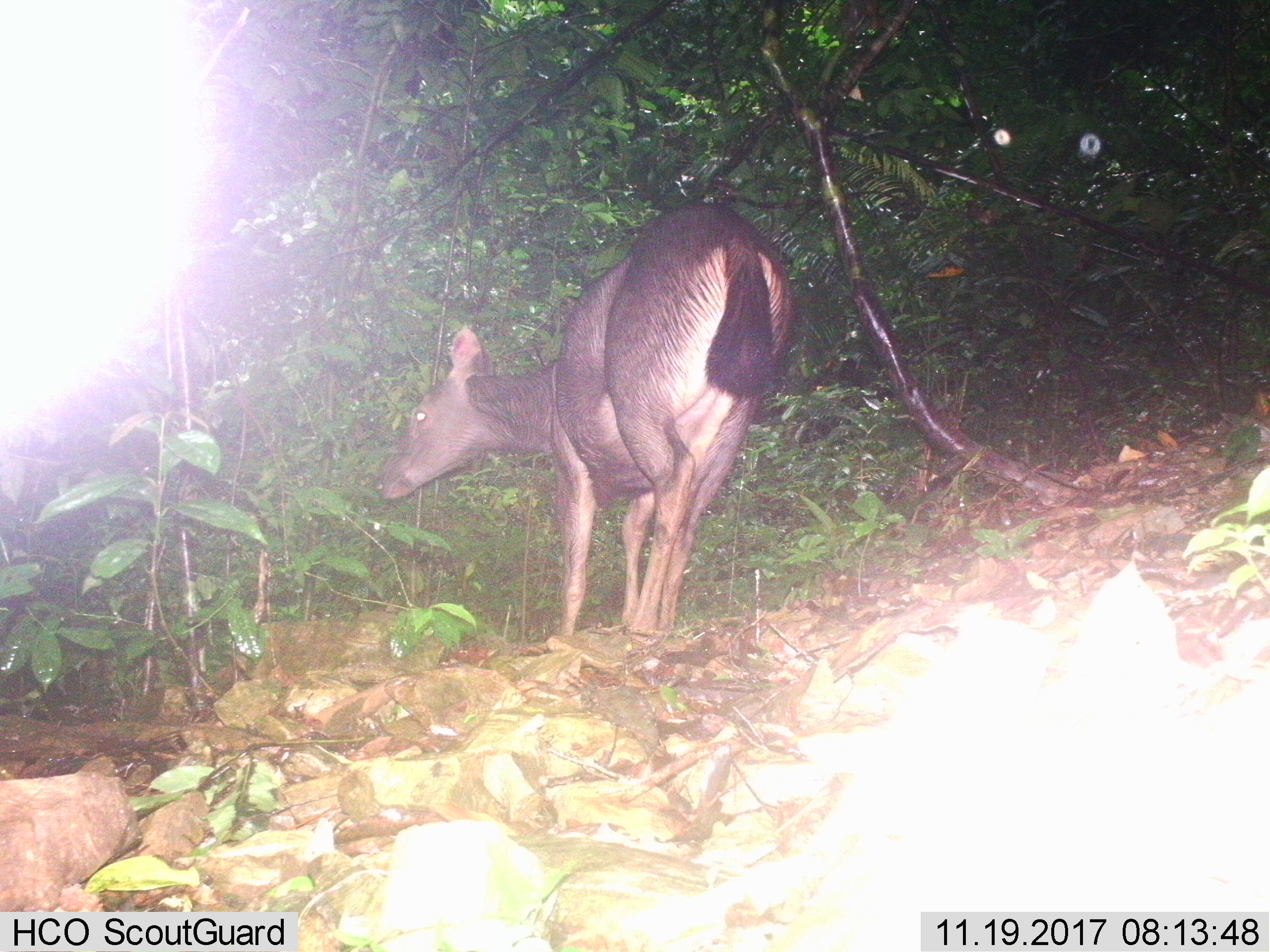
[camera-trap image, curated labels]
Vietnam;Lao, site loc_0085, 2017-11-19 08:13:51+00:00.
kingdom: Animalia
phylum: Chordata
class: Mammalia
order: Artiodactyla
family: Cervidae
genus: Rusa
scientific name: Rusa unicolor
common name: sambar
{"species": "sambar (Rusa unicolor)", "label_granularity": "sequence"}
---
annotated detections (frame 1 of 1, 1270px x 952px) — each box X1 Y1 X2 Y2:
sambar: 373 201 796 637